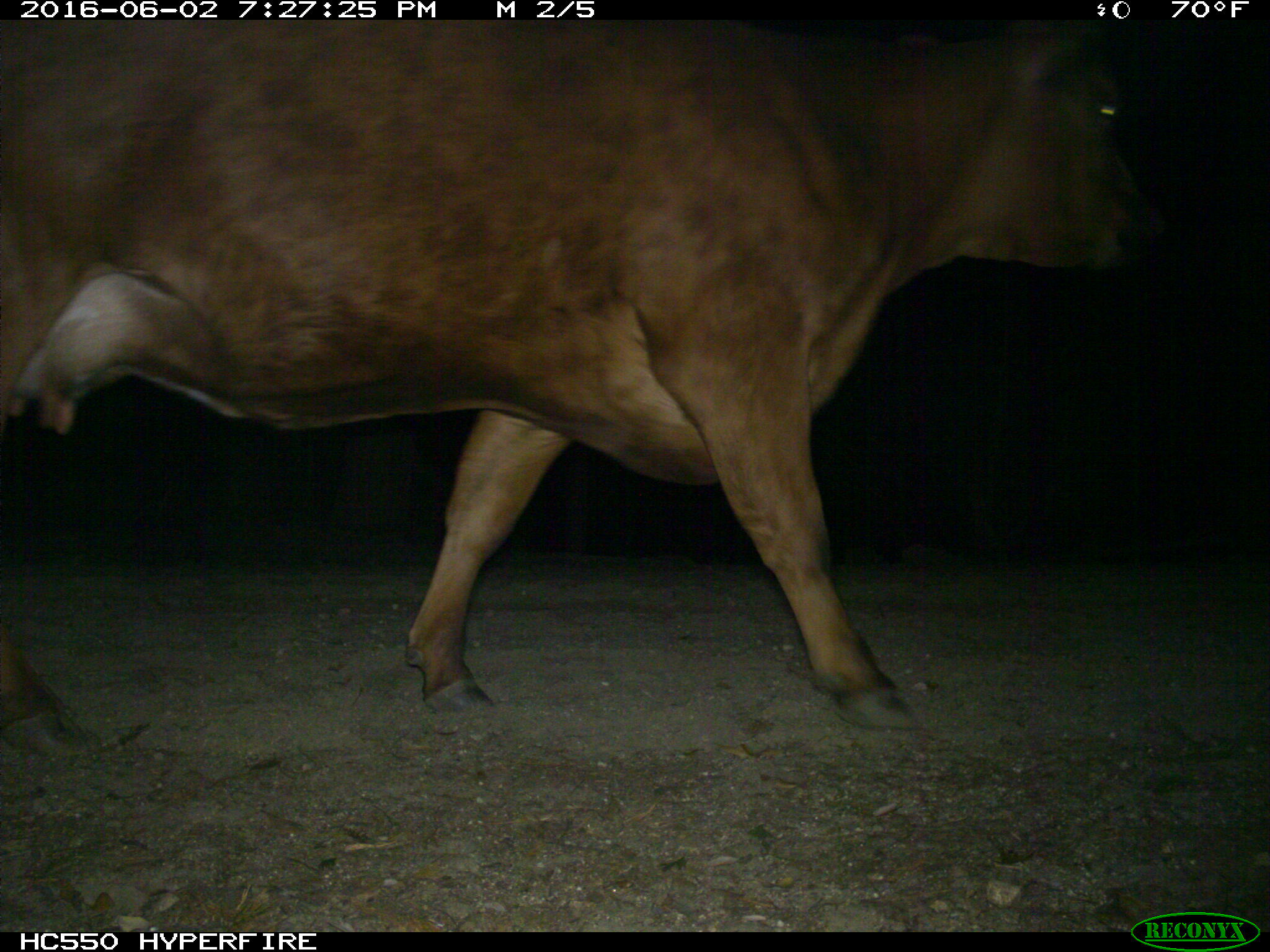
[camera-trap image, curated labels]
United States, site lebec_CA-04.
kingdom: Animalia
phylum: Chordata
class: Mammalia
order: Artiodactyla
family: Bovidae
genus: Bos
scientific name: Bos taurus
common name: domestic cow